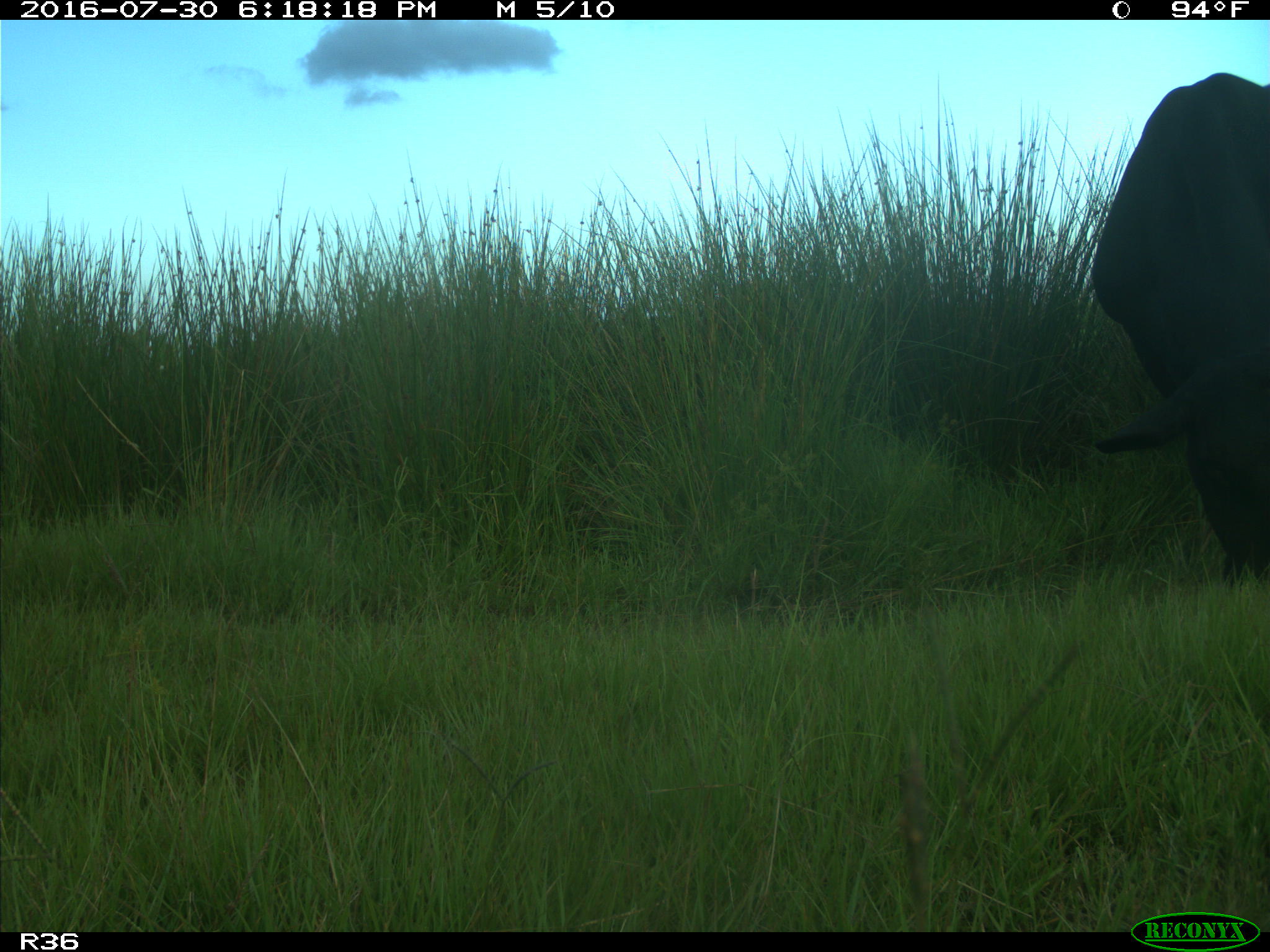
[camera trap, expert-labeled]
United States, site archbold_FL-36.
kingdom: Animalia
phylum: Chordata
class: Mammalia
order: Artiodactyla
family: Bovidae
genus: Bos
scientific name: Bos taurus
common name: domestic cow